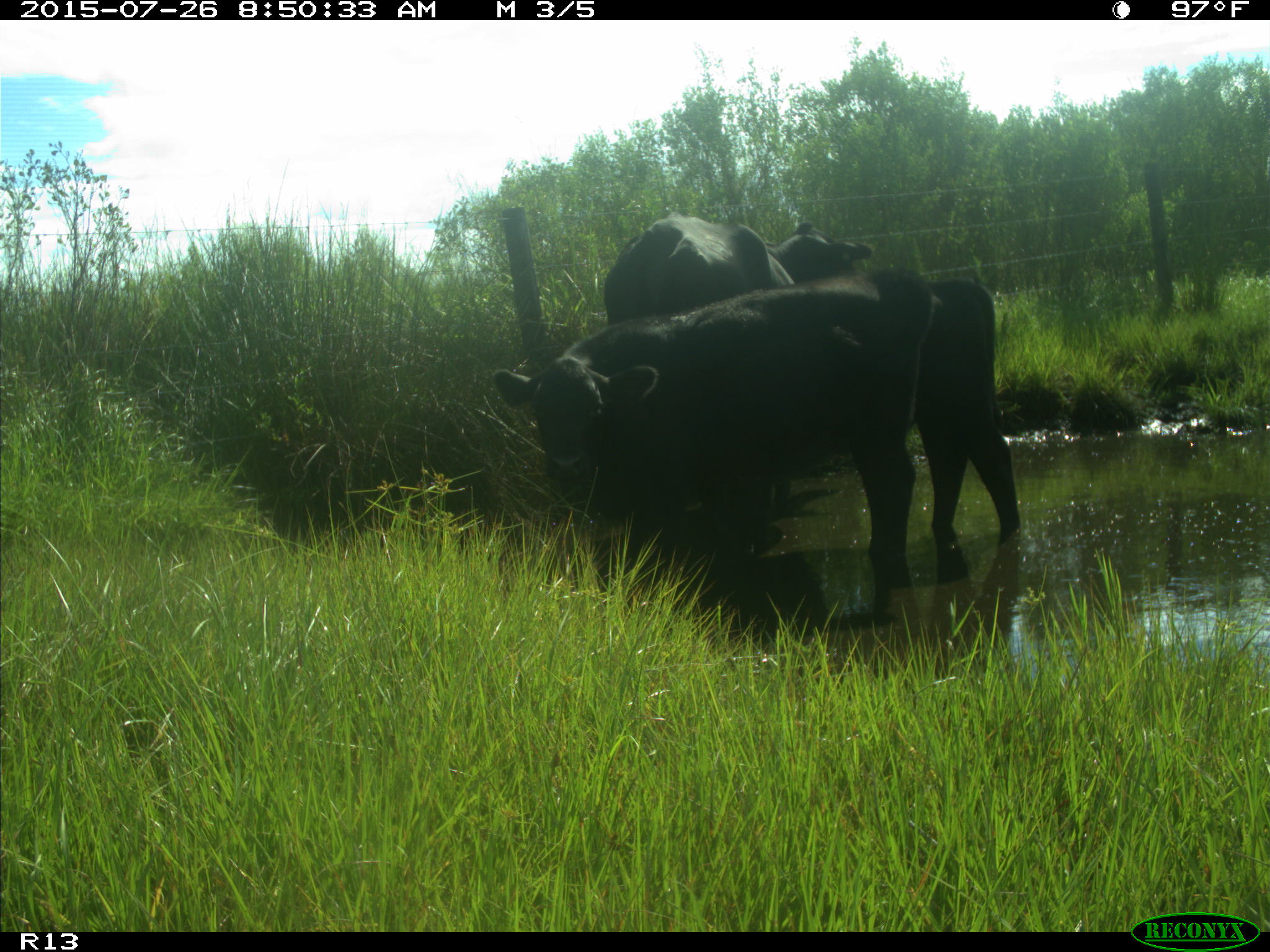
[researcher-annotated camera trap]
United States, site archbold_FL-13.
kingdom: Animalia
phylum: Chordata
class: Mammalia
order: Artiodactyla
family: Bovidae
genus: Bos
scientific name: Bos taurus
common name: domestic cow